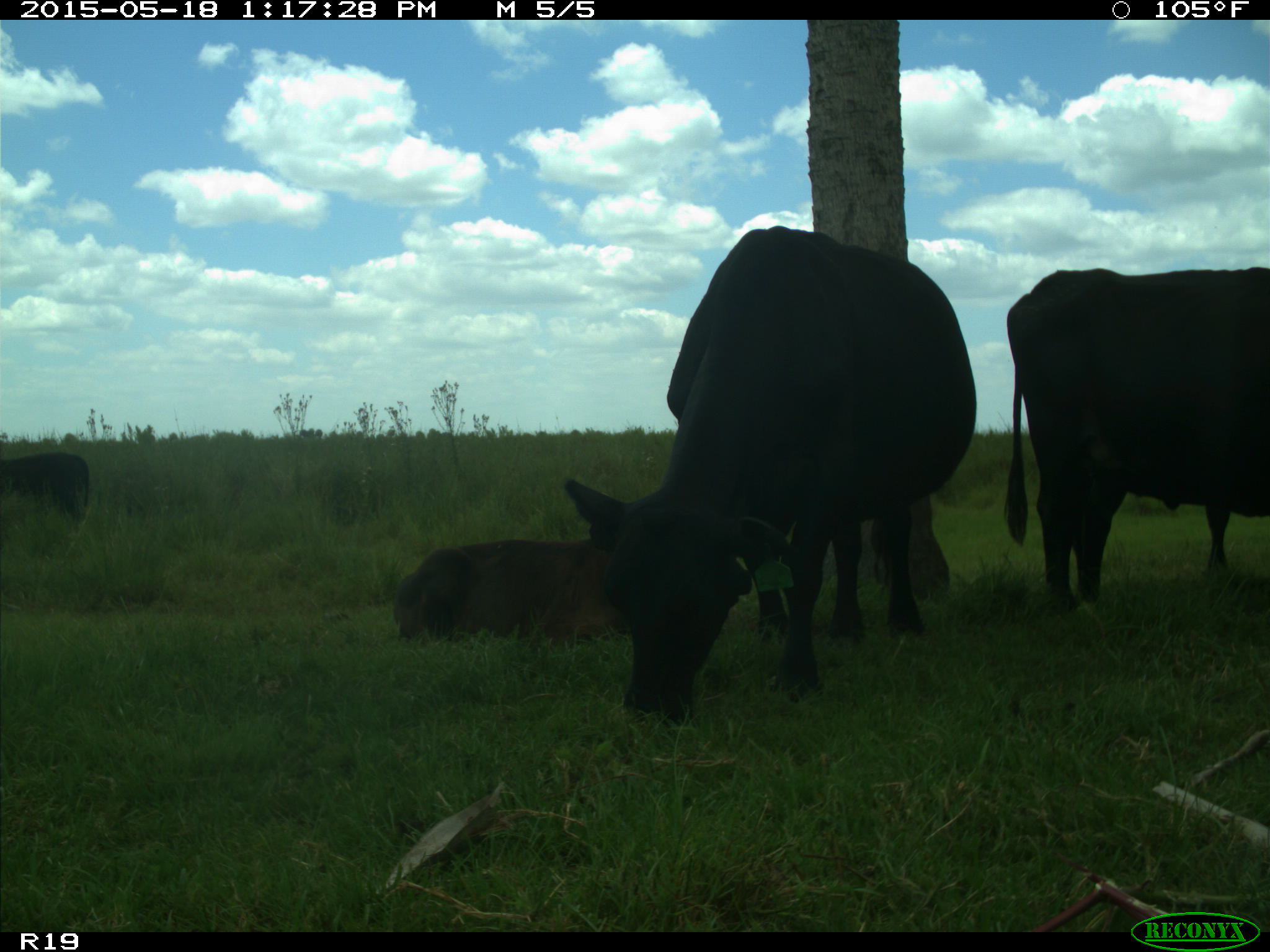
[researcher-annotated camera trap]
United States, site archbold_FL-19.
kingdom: Animalia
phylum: Chordata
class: Mammalia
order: Artiodactyla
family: Bovidae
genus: Bos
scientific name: Bos taurus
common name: domestic cow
Bos taurus (domestic cow).